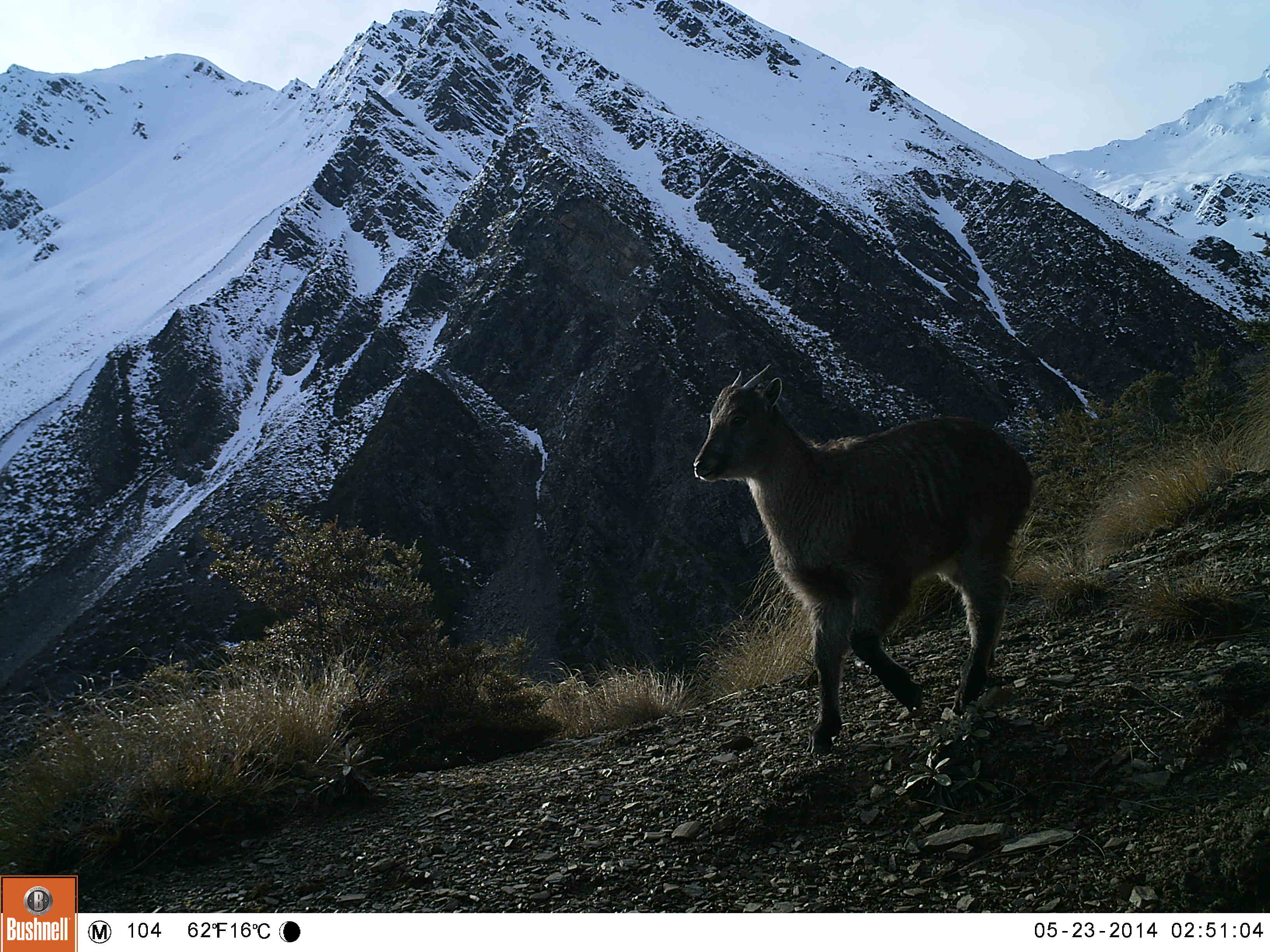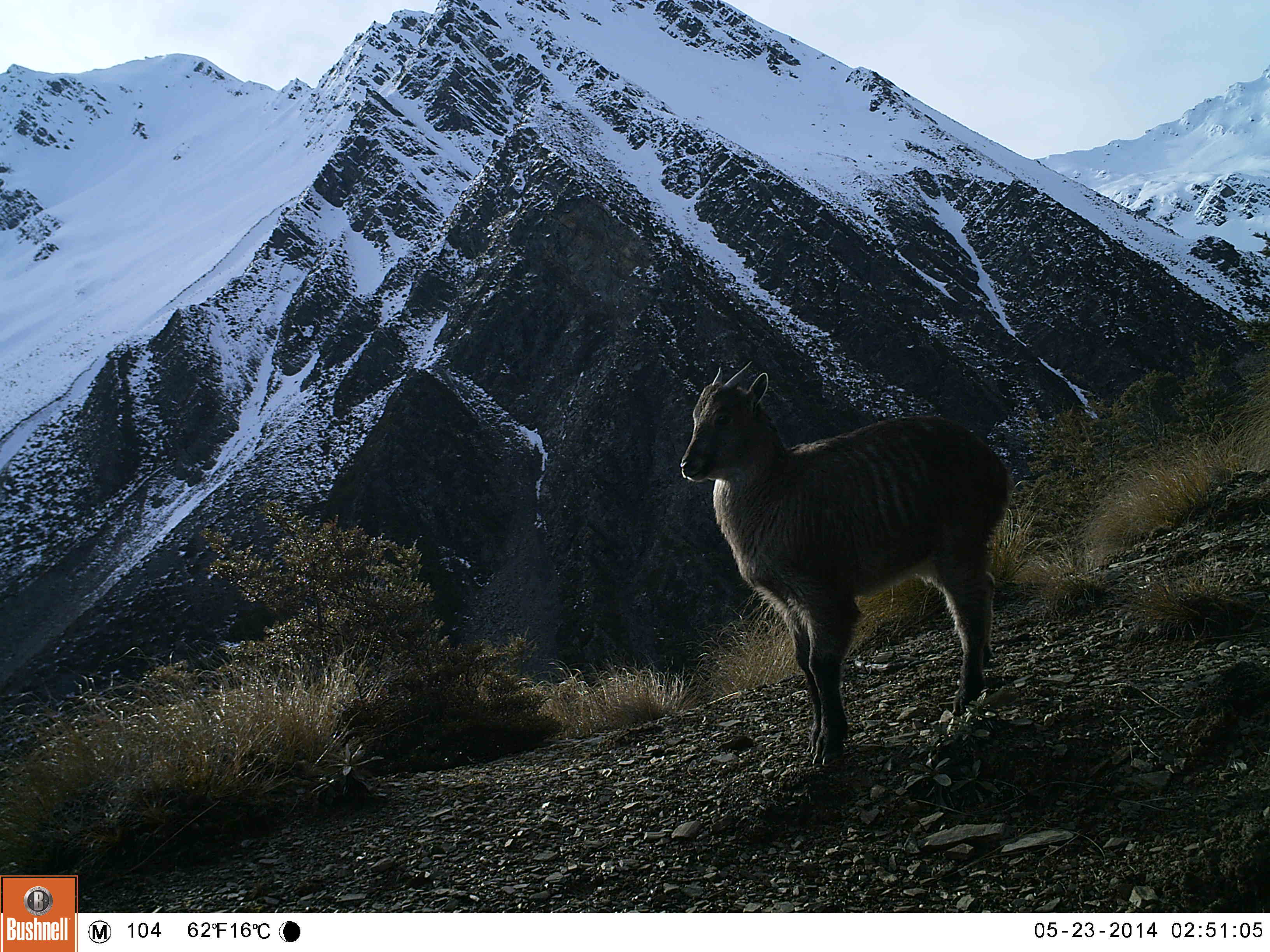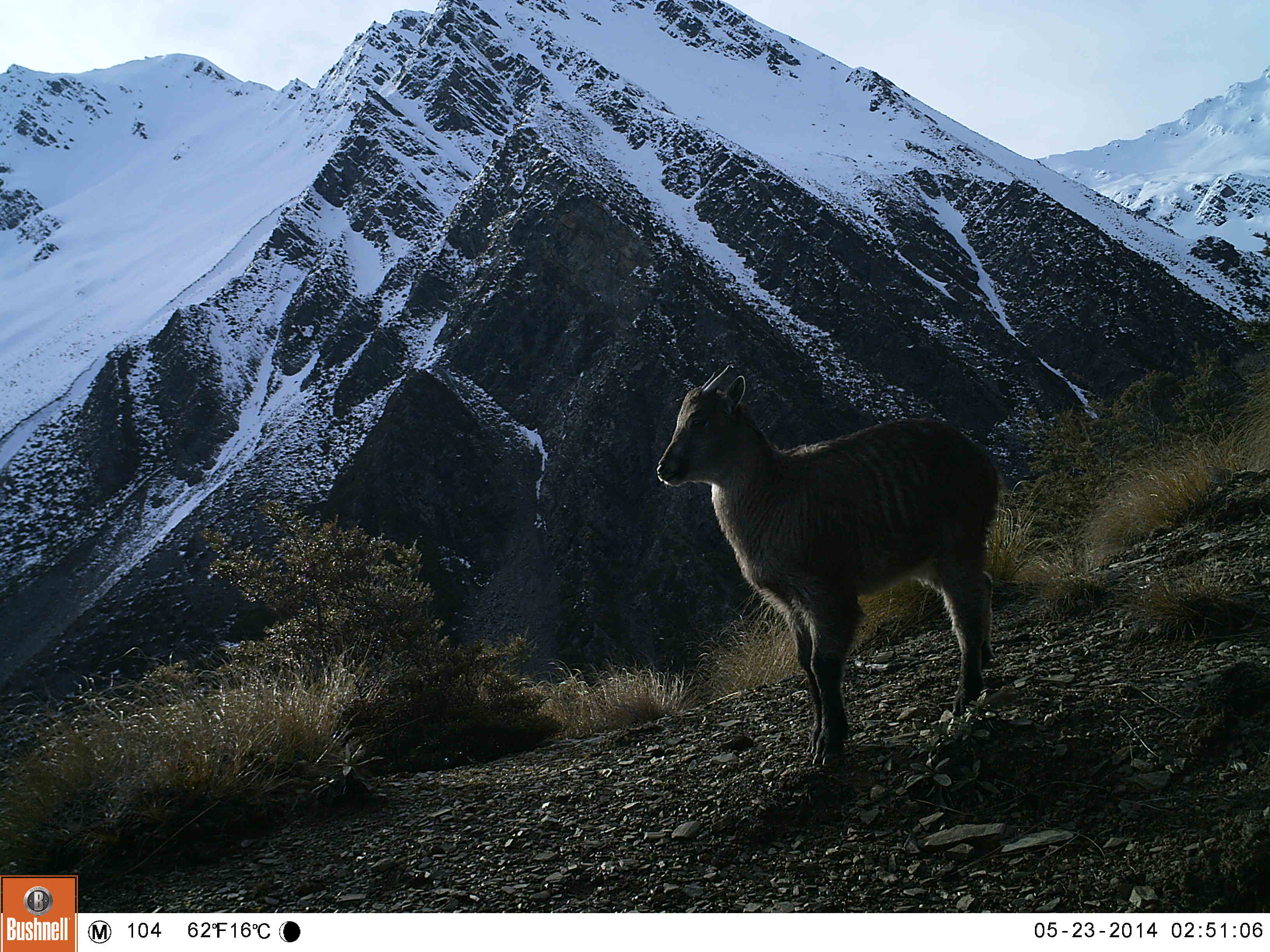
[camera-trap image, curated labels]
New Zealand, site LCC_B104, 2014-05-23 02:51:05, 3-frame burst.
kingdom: Animalia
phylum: Chordata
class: Mammalia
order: Artiodactyla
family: Bovidae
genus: Nilgiritragus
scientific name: Nilgiritragus hylocrius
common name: tahr